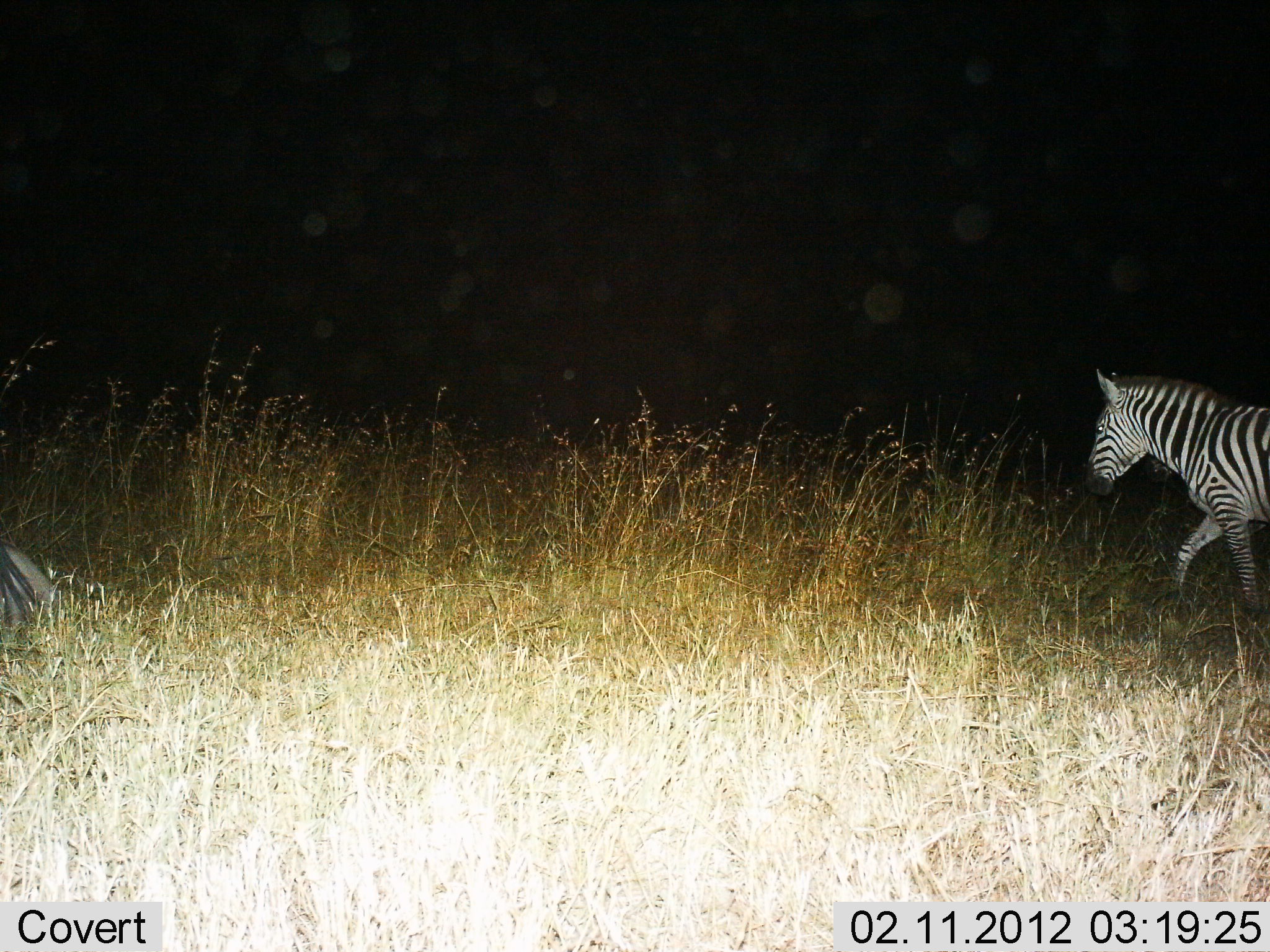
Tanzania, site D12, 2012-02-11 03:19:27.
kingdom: Animalia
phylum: Chordata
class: Mammalia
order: Perissodactyla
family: Equidae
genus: Equus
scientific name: Equus quagga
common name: plains zebra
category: zebra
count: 1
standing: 8%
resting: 25%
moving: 92%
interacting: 0%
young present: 0%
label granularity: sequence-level